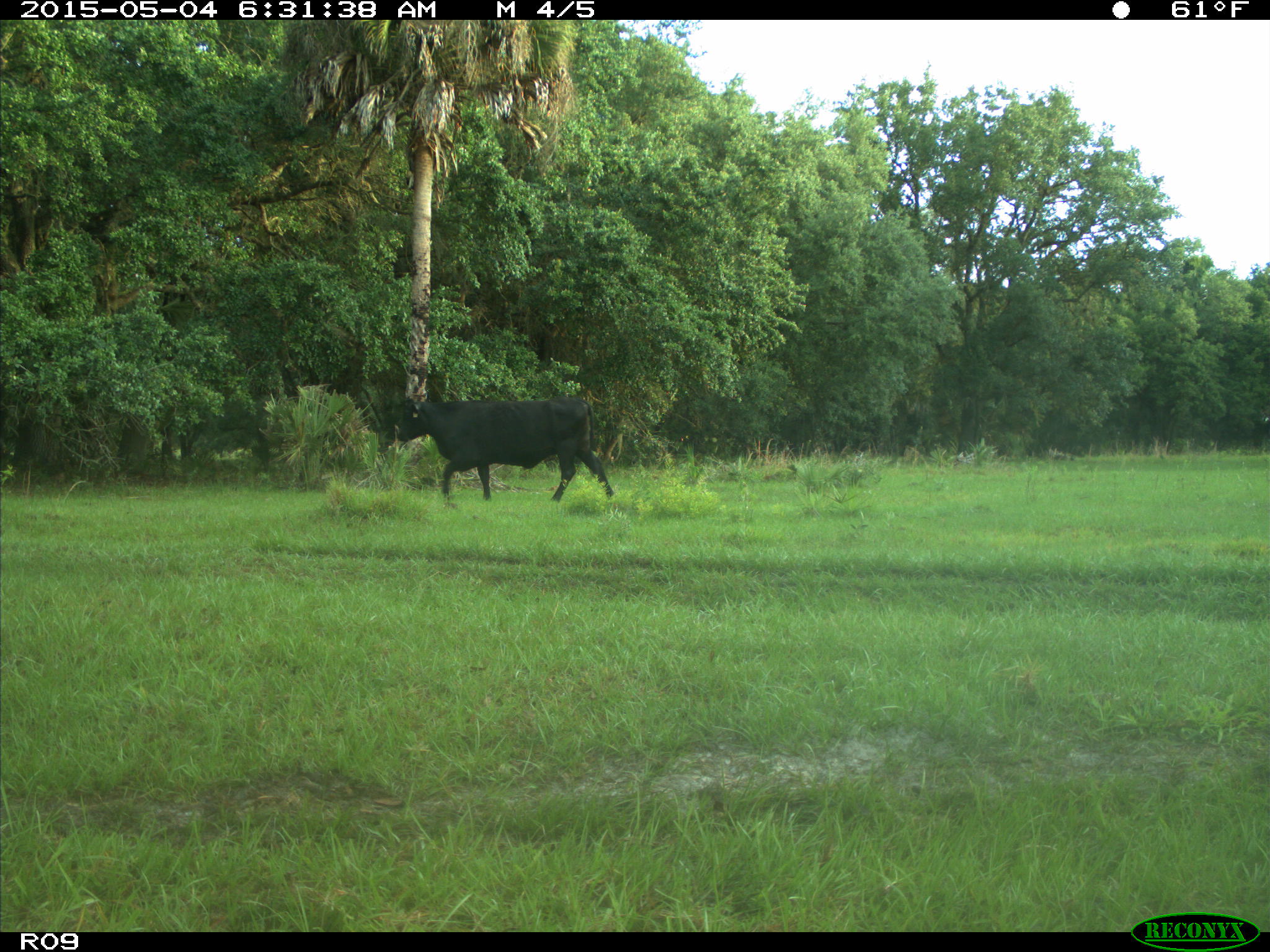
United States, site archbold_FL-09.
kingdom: Animalia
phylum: Chordata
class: Mammalia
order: Artiodactyla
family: Bovidae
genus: Bos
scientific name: Bos taurus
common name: domestic cow